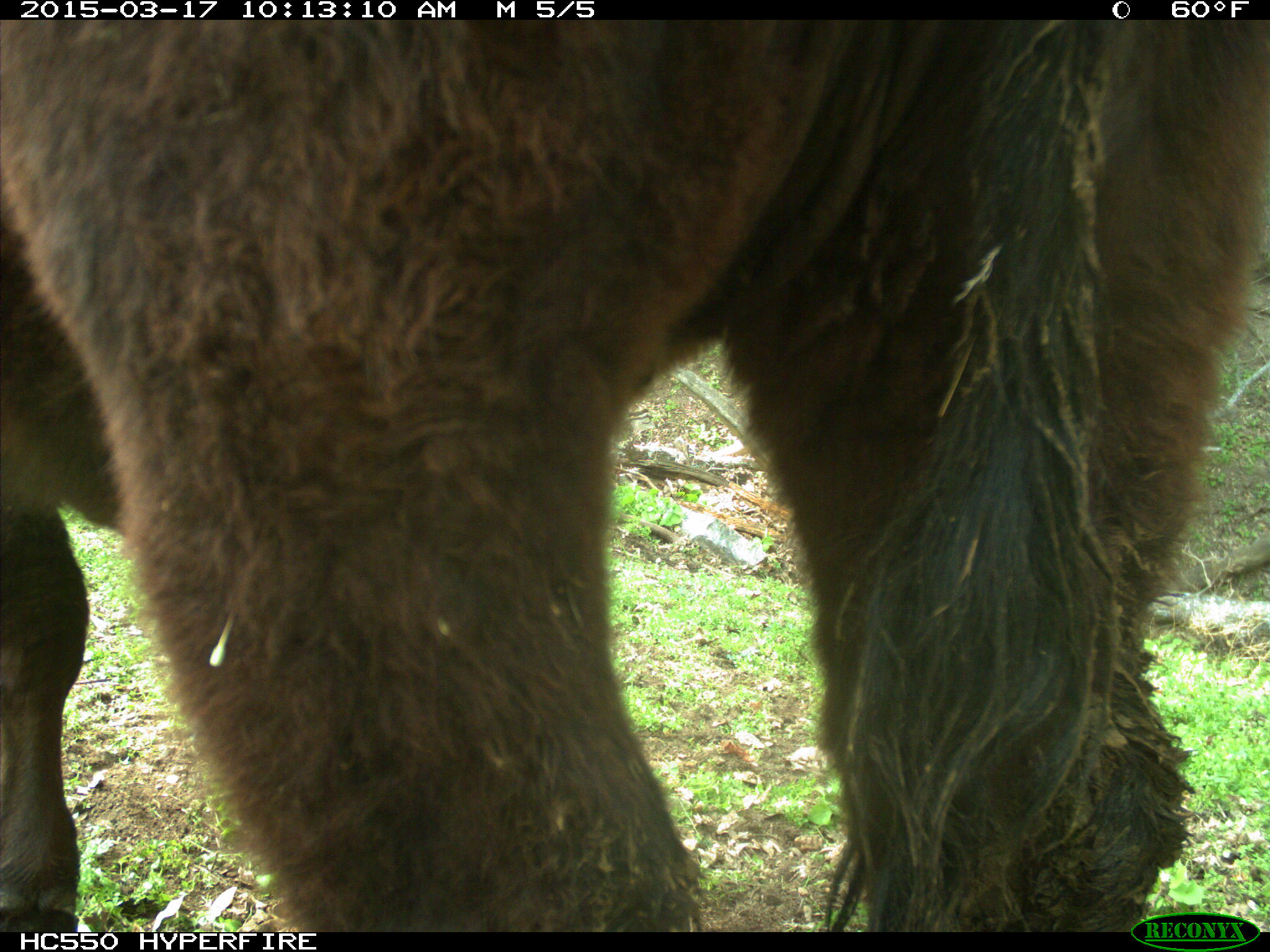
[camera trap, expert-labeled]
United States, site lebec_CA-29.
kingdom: Animalia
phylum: Chordata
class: Mammalia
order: Artiodactyla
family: Bovidae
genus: Bos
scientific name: Bos taurus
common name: domestic cow